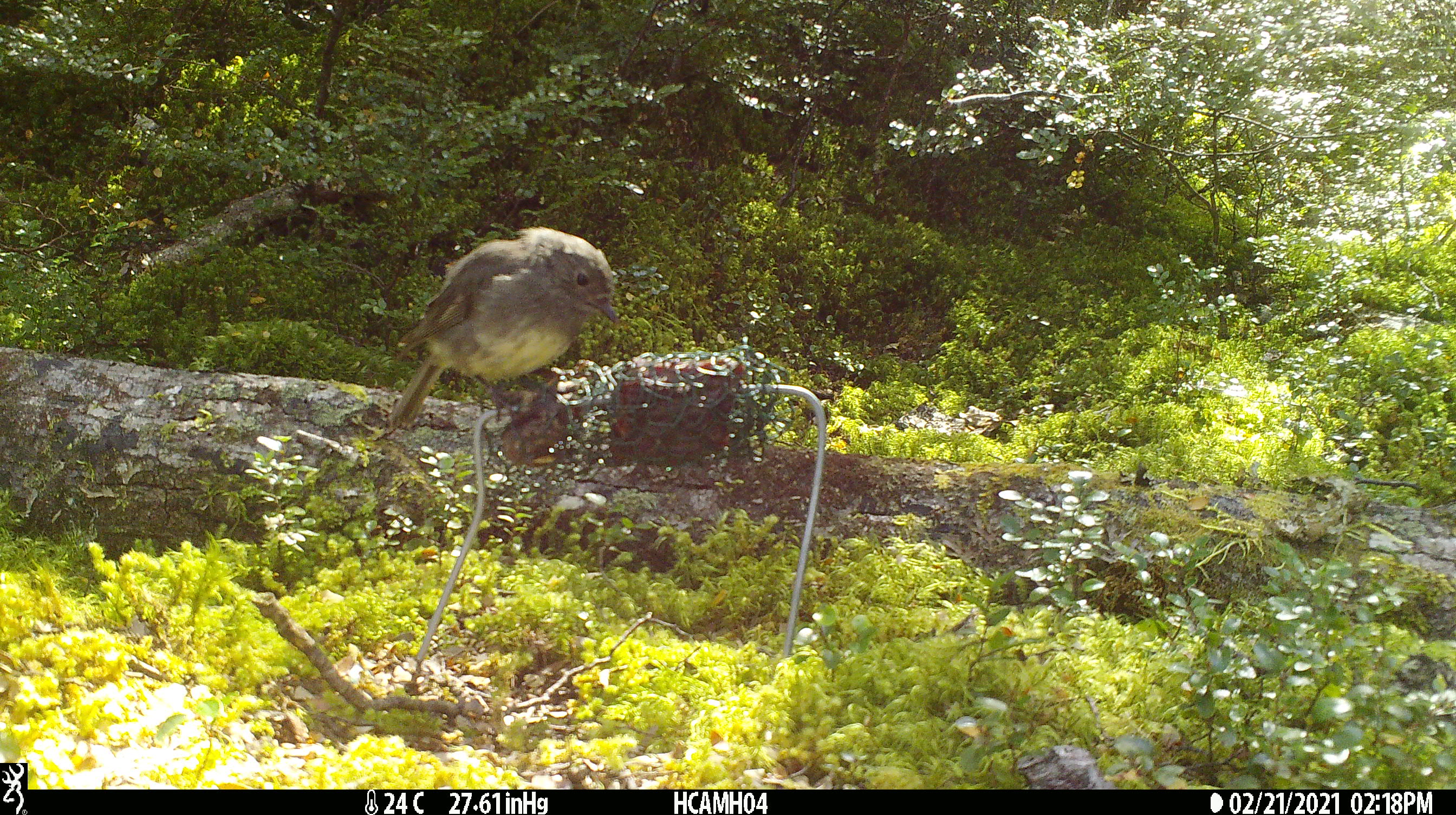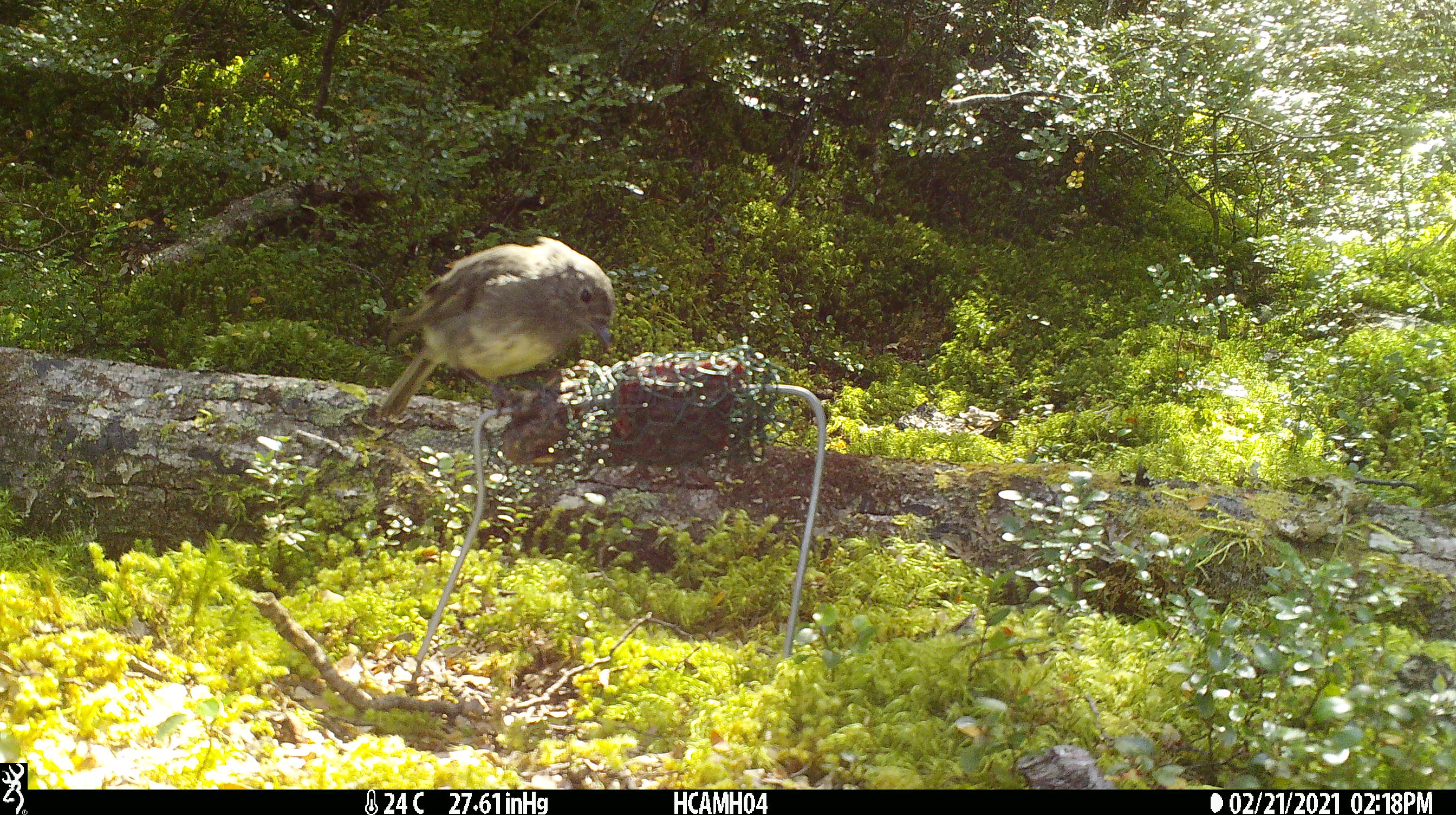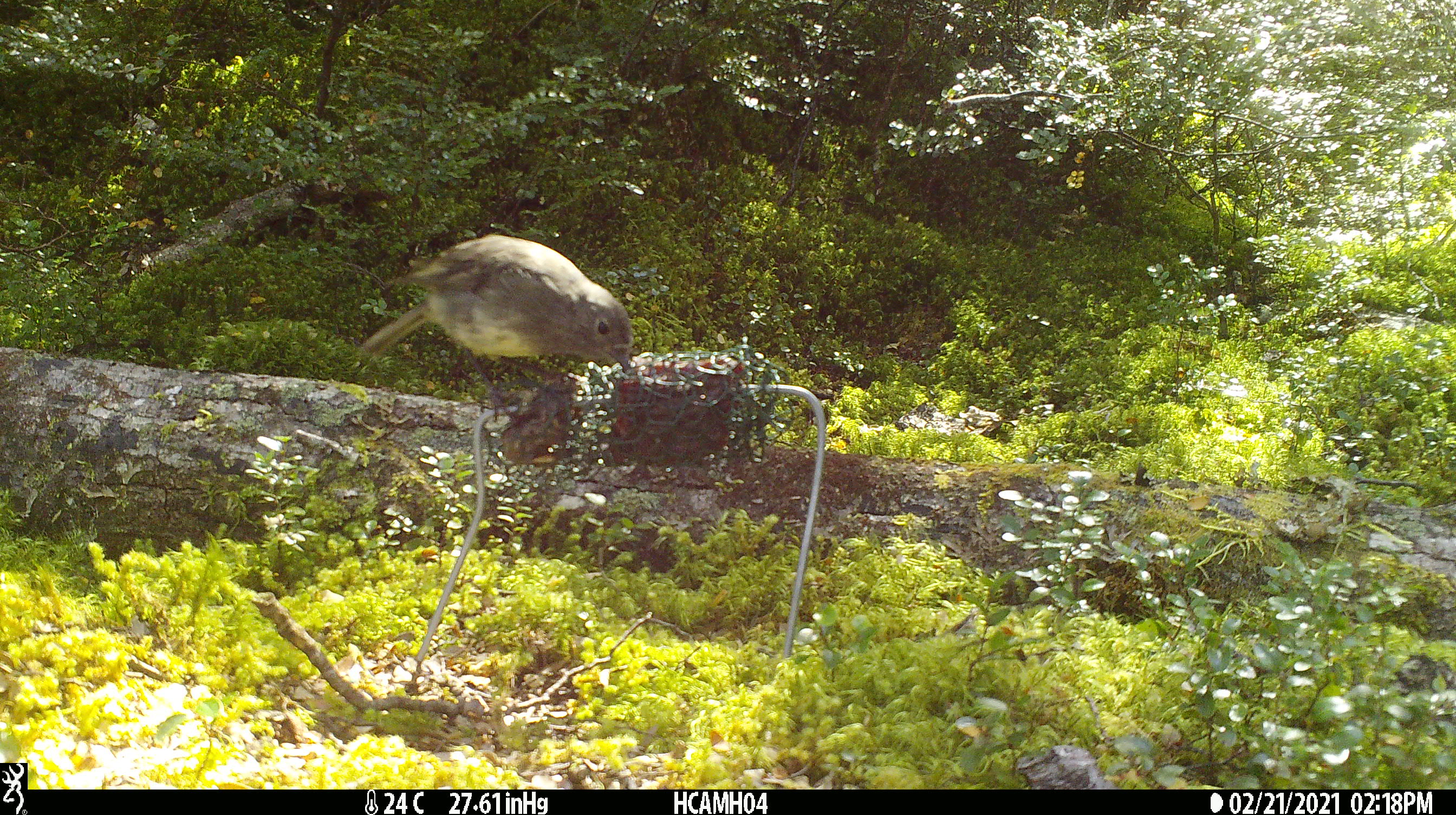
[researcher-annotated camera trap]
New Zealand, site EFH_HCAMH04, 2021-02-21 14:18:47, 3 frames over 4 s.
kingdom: Animalia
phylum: Chordata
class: Aves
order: Passeriformes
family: Petroicidae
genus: Petroica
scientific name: Petroica australis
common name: new zealand robin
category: robin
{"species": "robin (new zealand robin) (Petroica australis)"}